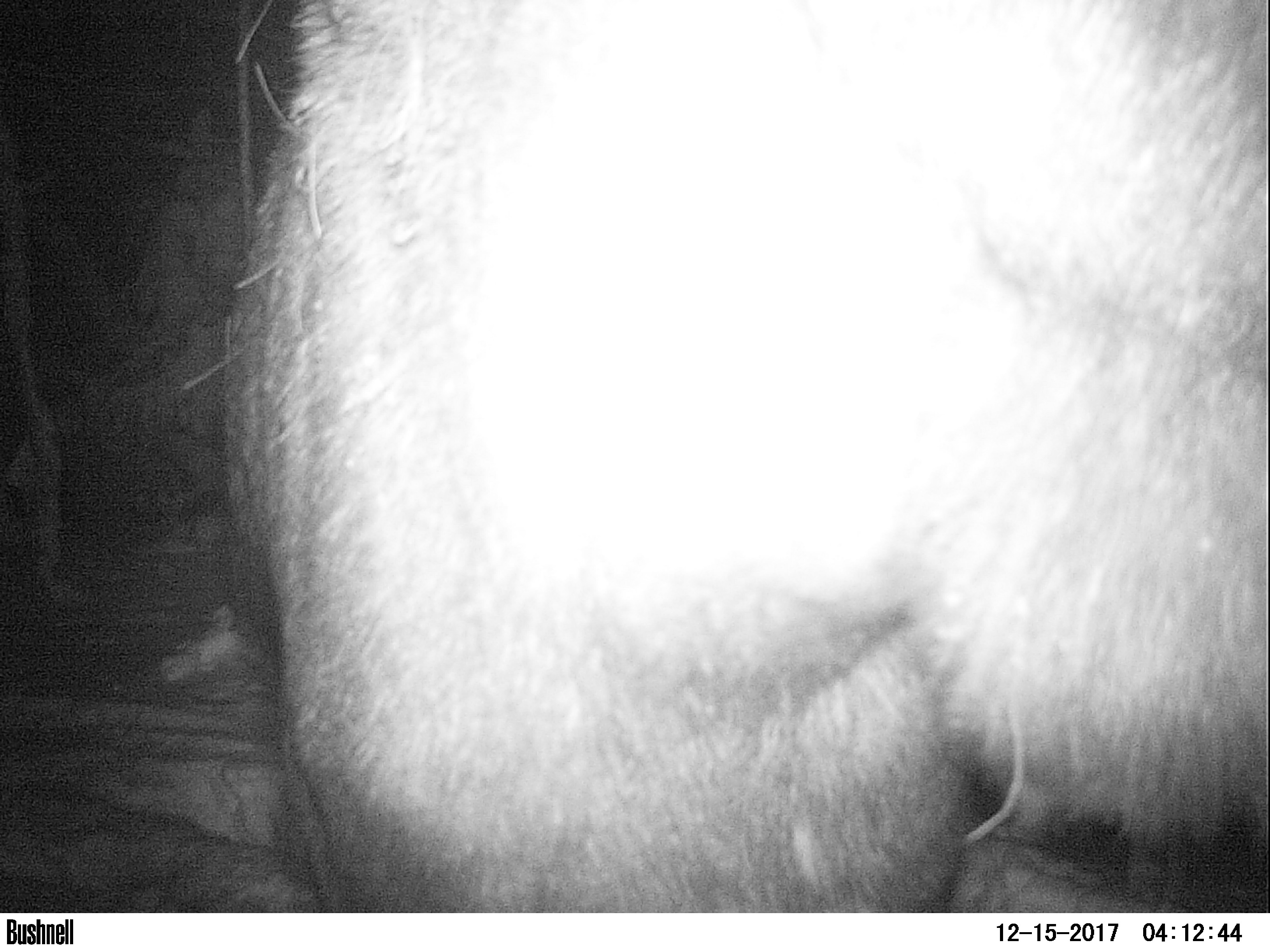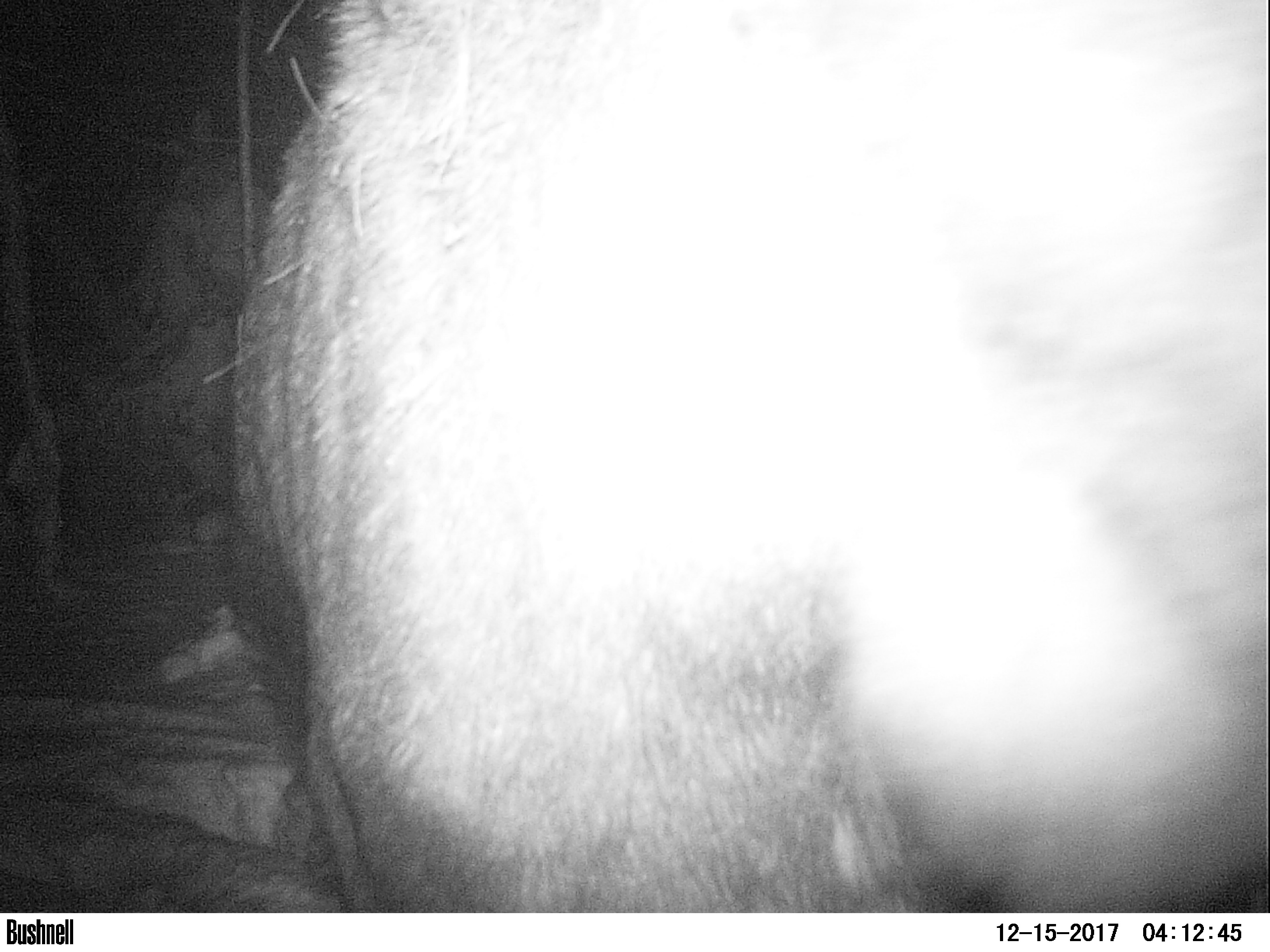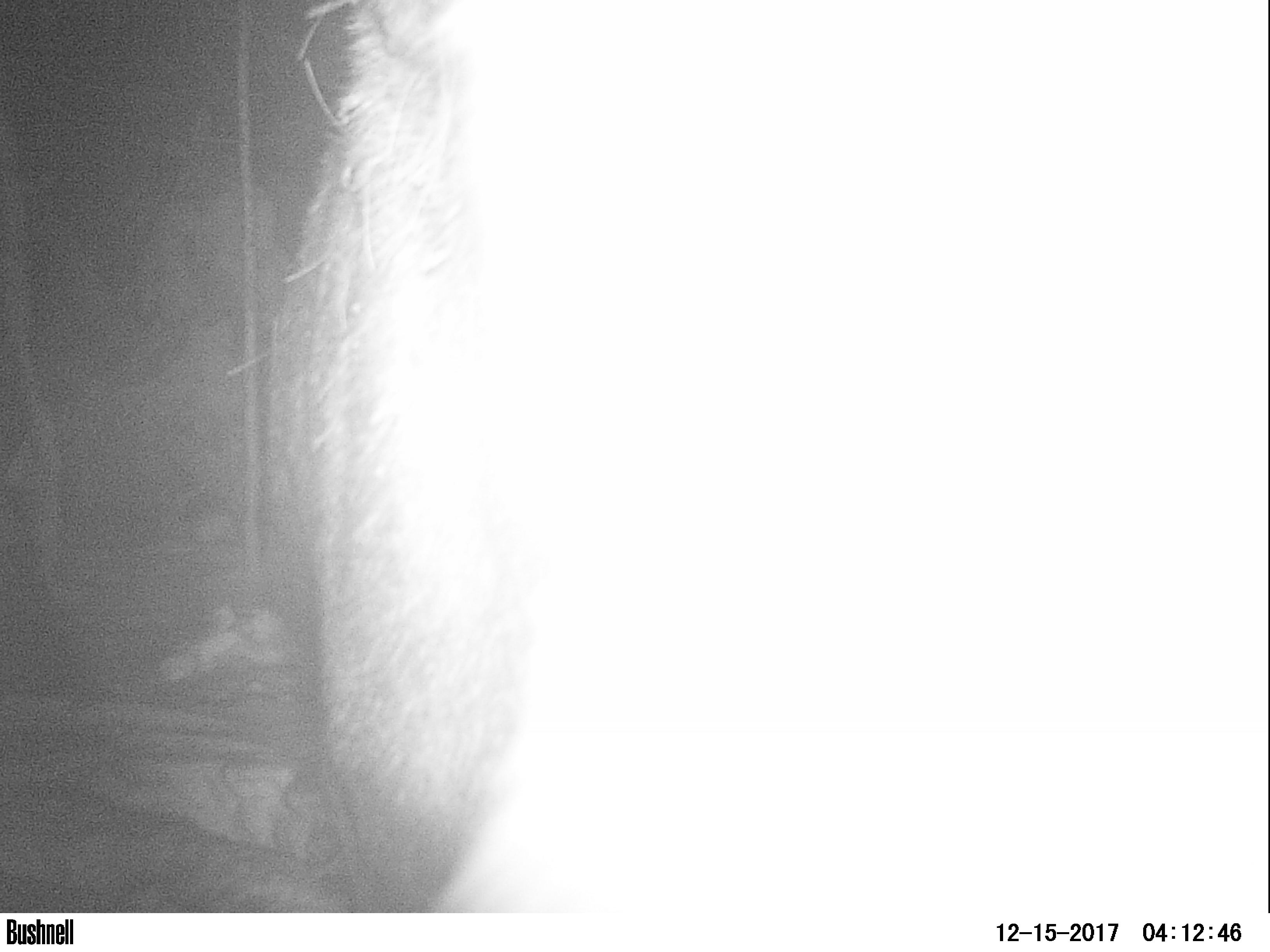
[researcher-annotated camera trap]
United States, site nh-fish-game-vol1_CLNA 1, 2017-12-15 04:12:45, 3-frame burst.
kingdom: Animalia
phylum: Chordata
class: Mammalia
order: Artiodactyla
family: Cervidae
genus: Alces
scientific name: Alces alces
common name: moose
Moose (Alces alces).